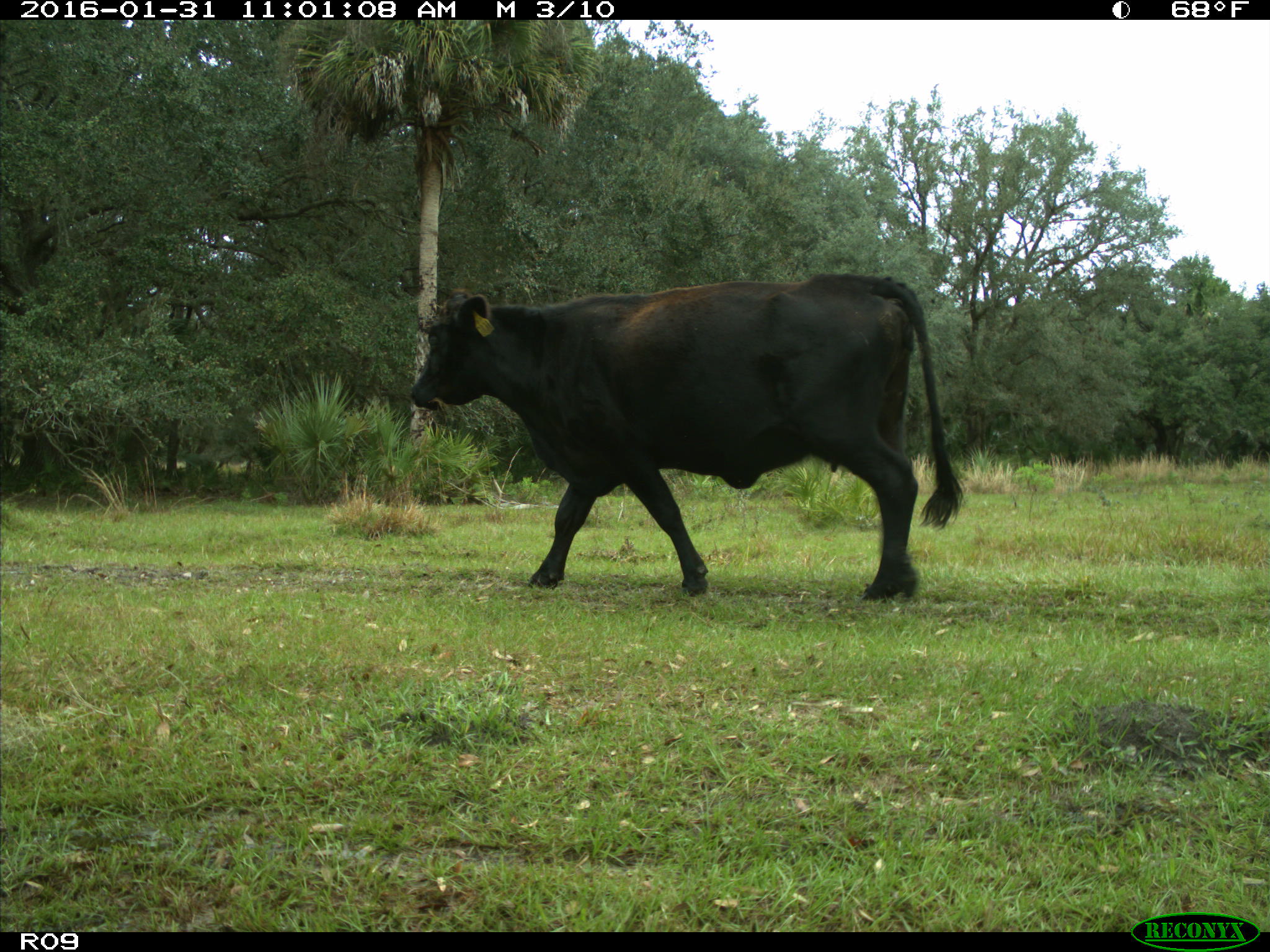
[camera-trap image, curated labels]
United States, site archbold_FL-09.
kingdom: Animalia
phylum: Chordata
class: Mammalia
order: Artiodactyla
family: Bovidae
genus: Bos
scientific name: Bos taurus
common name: domestic cow